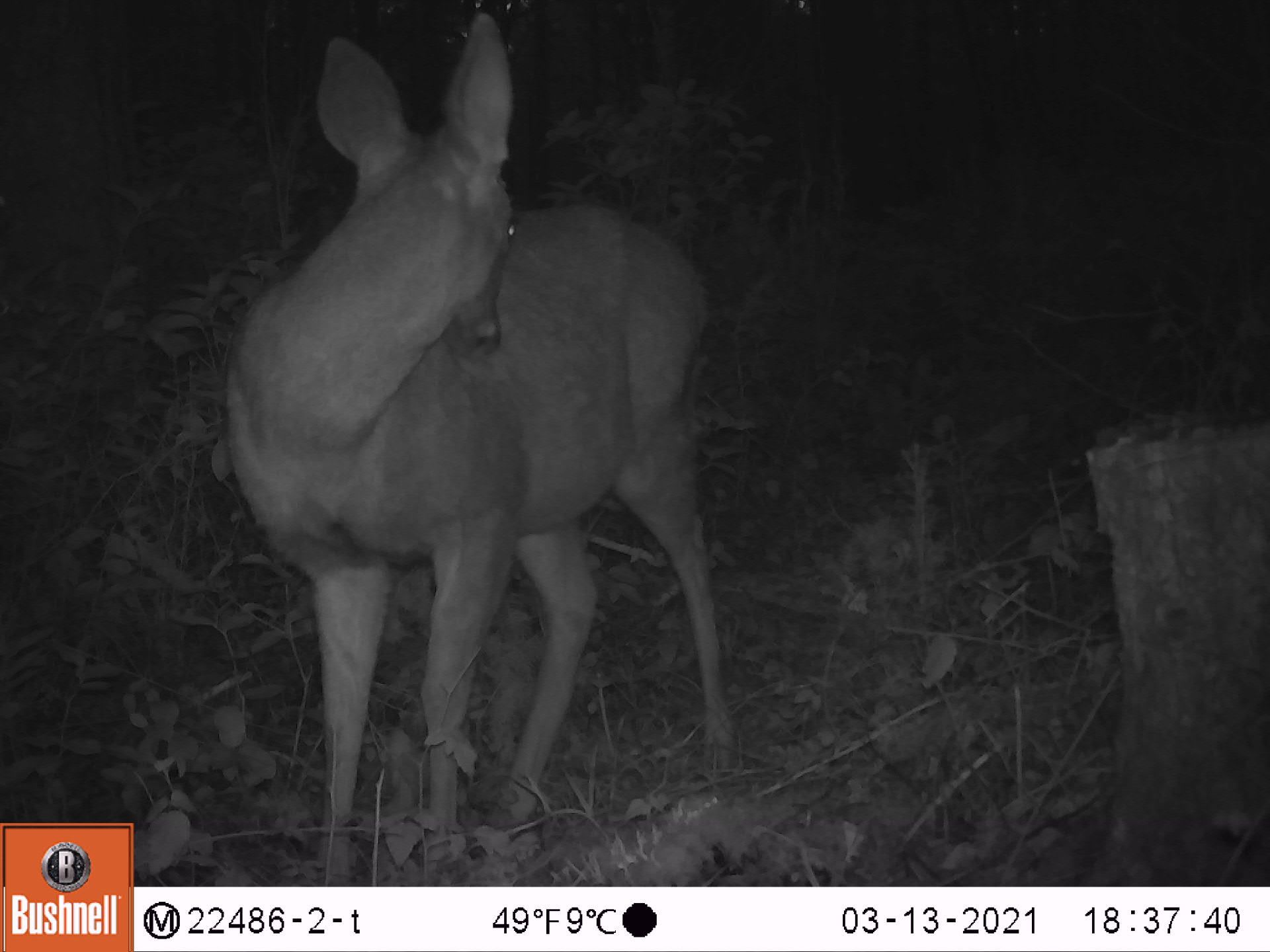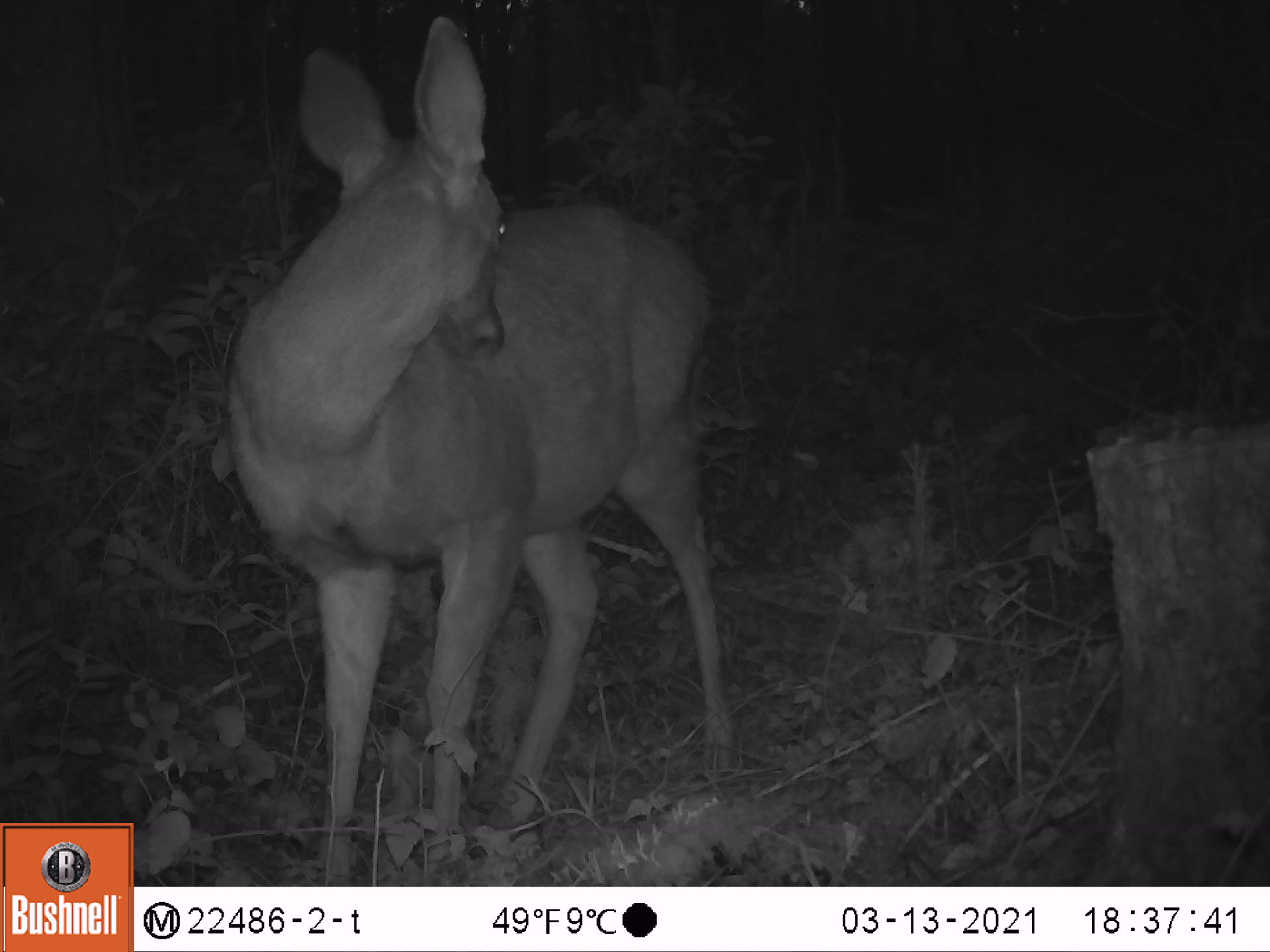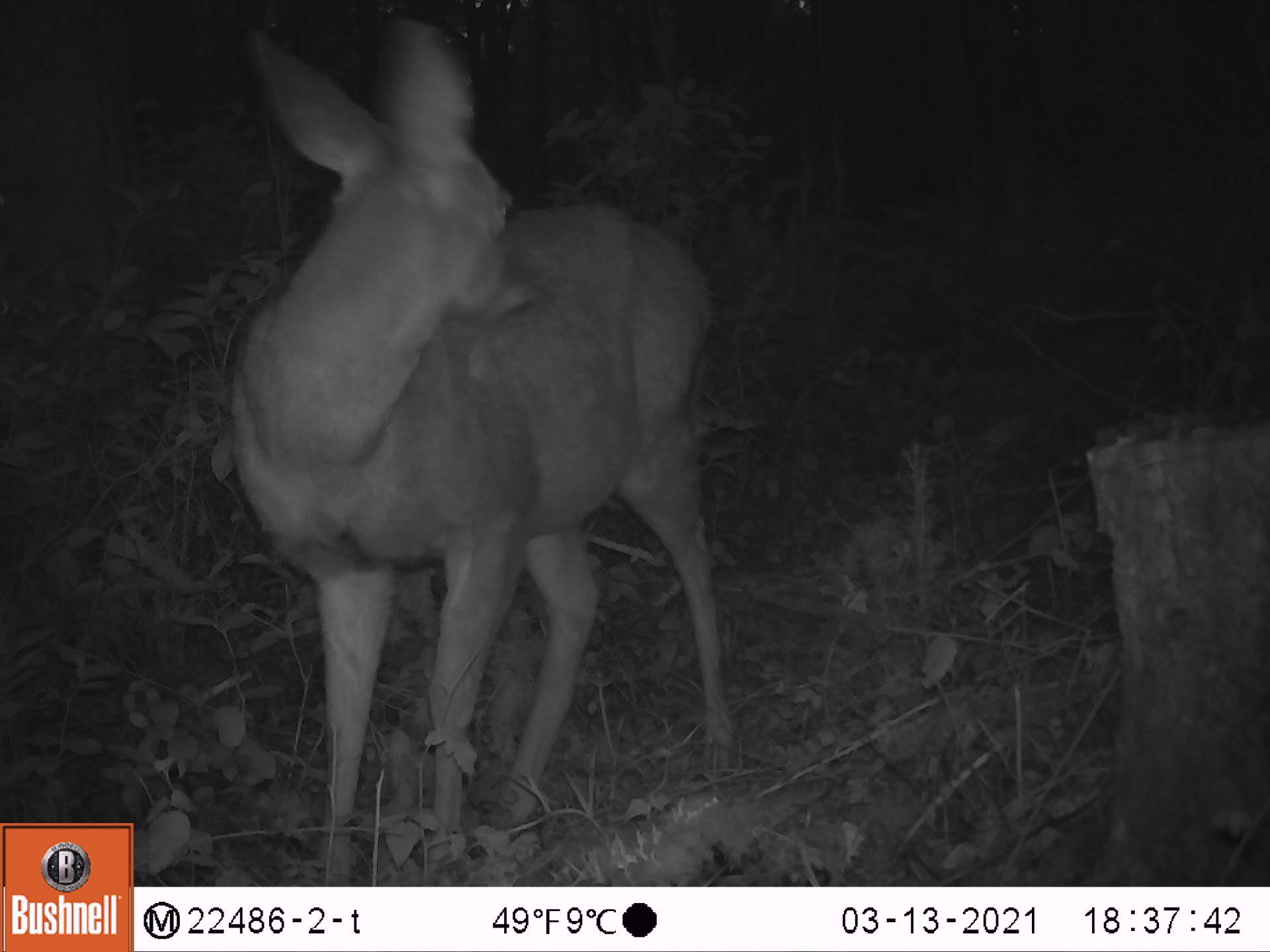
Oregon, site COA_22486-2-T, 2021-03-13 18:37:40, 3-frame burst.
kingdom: Animalia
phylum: Chordata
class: Mammalia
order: Artiodactyla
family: Cervidae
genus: Odocoileus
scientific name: Odocoileus hemionus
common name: black-tailed deer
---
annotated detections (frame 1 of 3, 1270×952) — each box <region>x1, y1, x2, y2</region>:
black-tailed deer: <region>216, 0, 735, 883</region>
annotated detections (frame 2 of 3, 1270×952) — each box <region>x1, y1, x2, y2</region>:
black-tailed deer: <region>200, 9, 741, 884</region>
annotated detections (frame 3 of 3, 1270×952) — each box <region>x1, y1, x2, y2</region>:
black-tailed deer: <region>221, 10, 747, 883</region>